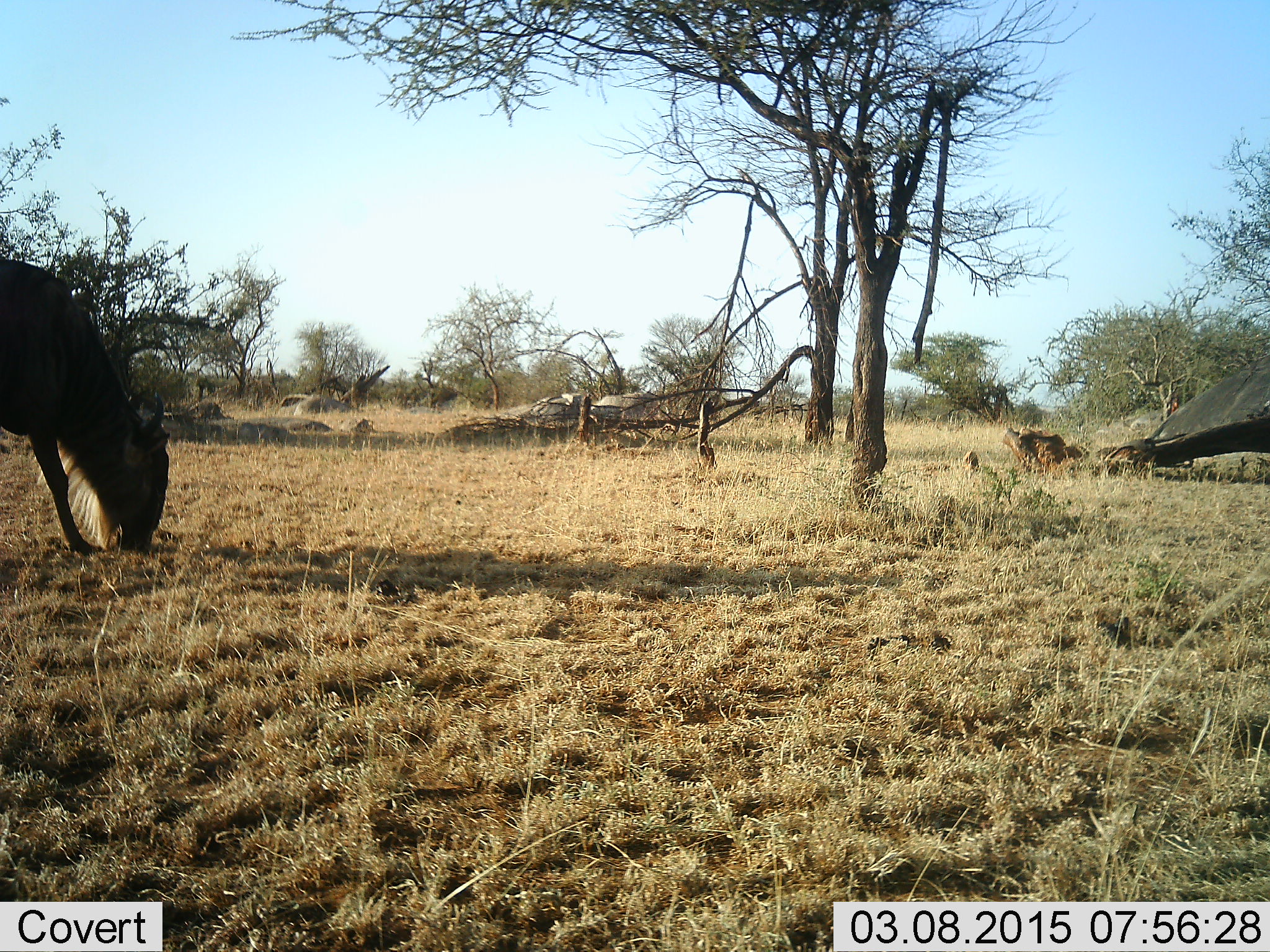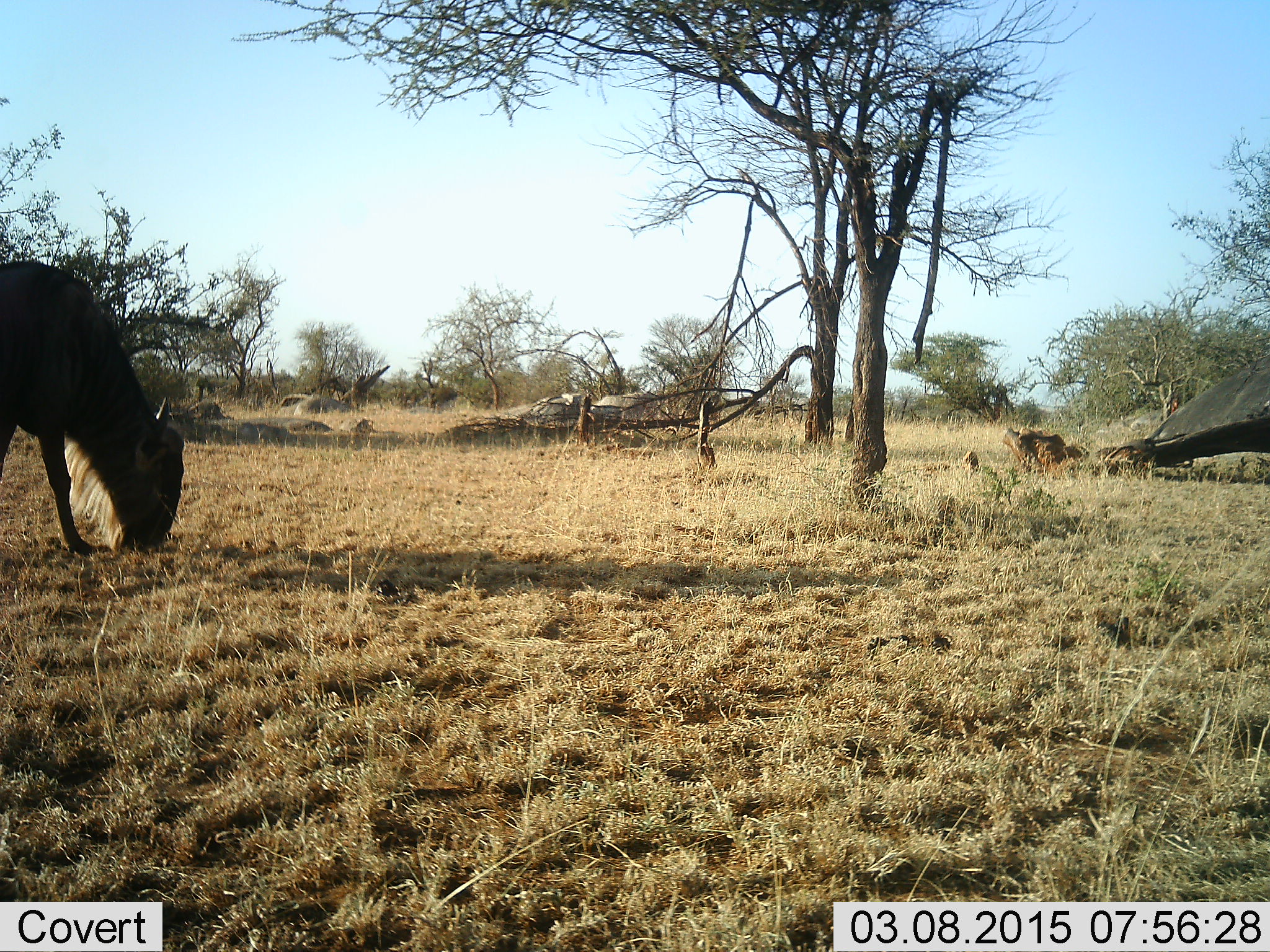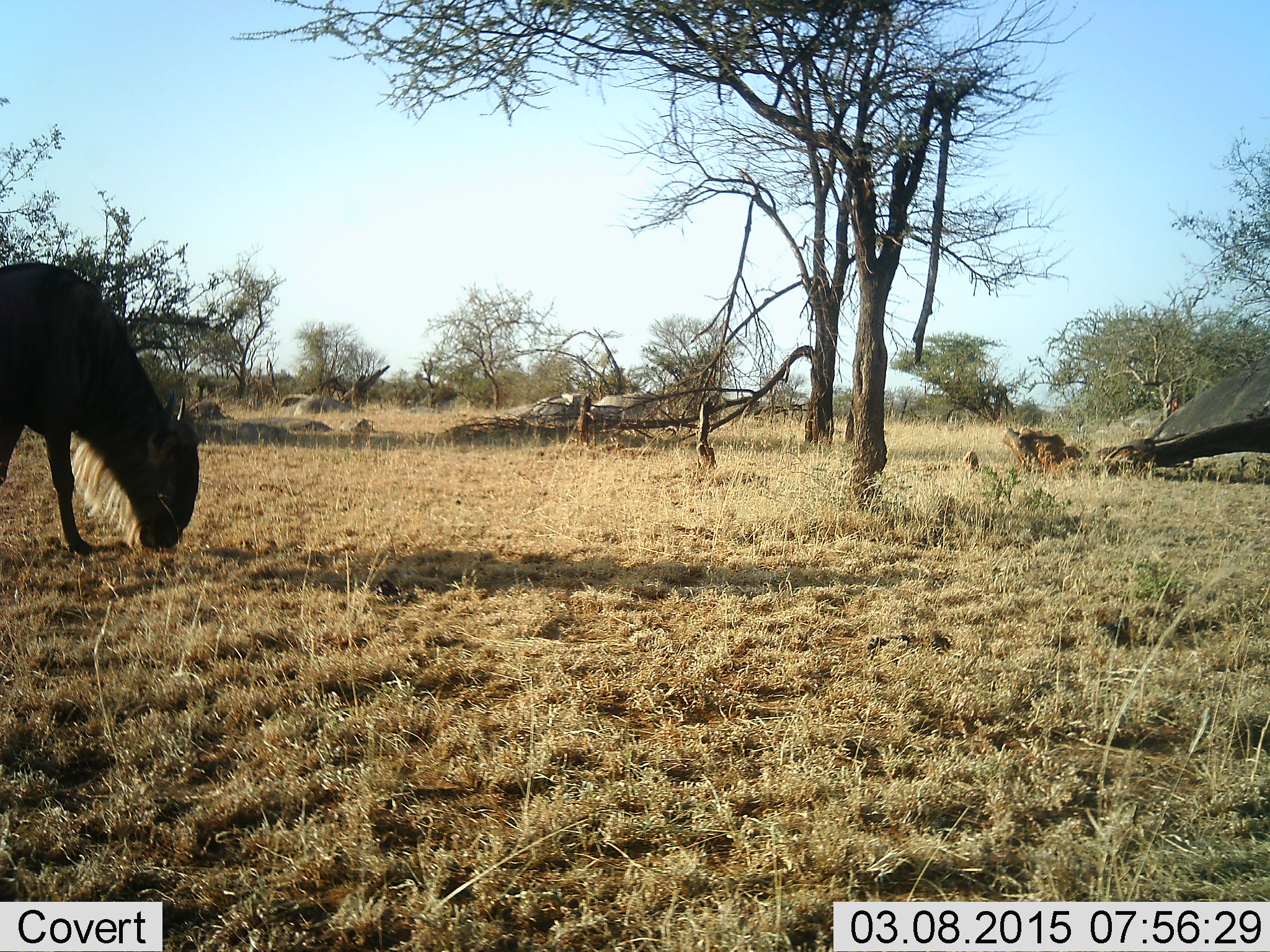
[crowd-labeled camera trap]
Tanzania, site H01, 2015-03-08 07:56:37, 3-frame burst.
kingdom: Animalia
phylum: Chordata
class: Mammalia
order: Artiodactyla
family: Bovidae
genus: Connochaetes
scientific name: Connochaetes taurinus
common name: blue wildebeest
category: wildebeest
Wildebeest (blue wildebeest) (Connochaetes taurinus), count 1. Behavior (volunteer vote fractions): standing 40%, resting 0%, moving 0%, interacting 0%. Young present (vote fraction): 0%. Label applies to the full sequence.